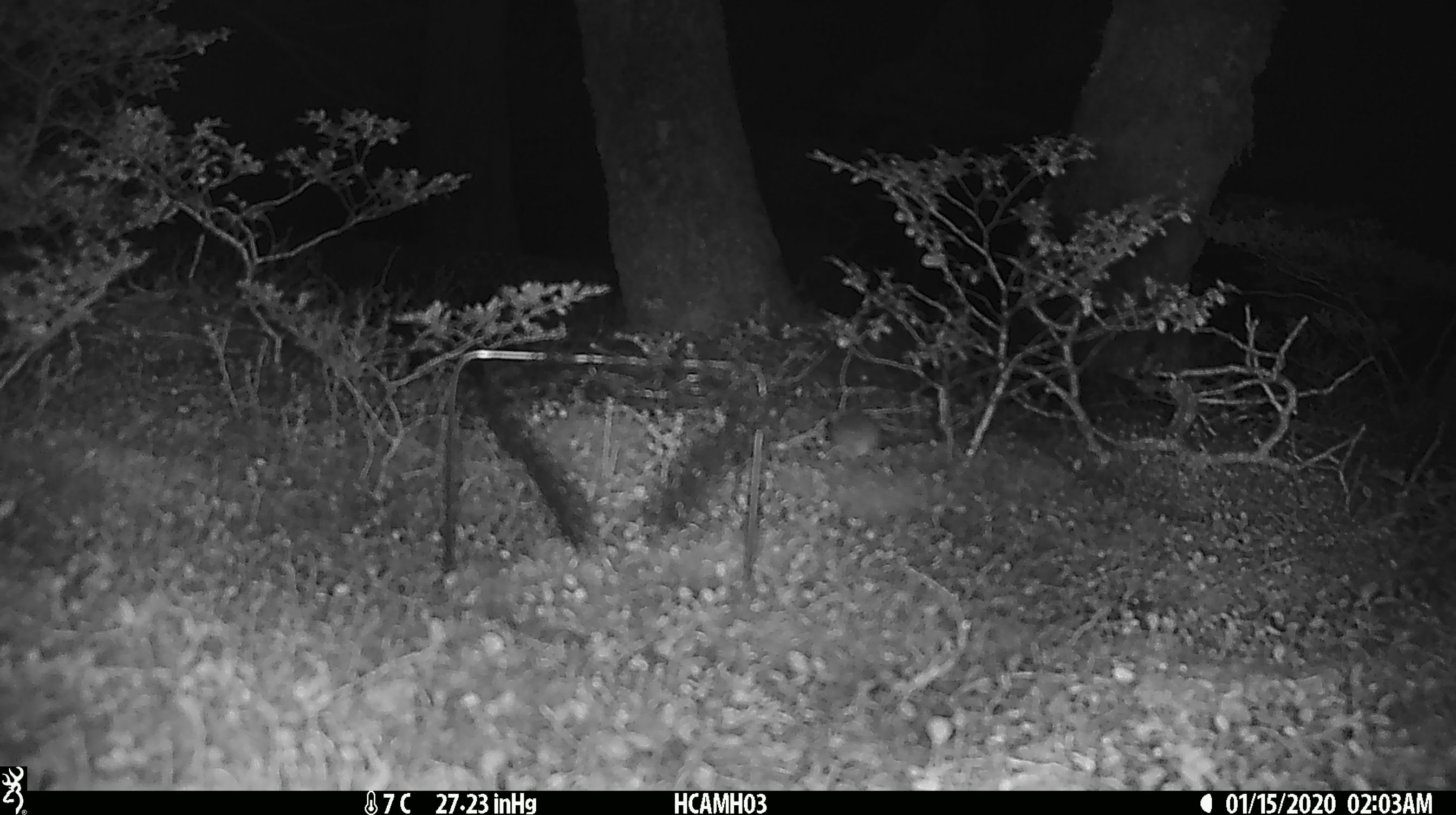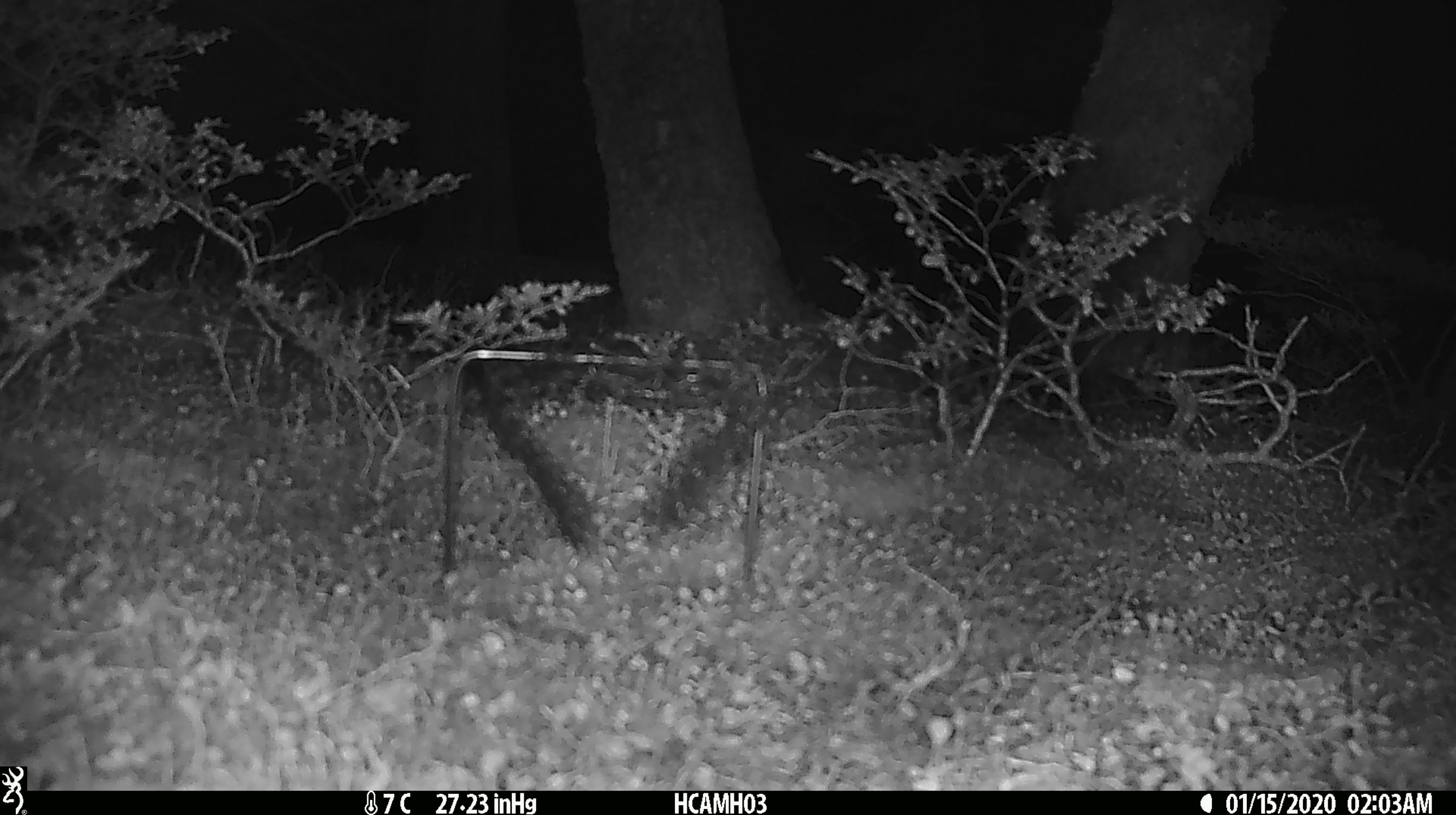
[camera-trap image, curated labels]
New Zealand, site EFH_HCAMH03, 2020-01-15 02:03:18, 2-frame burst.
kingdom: Animalia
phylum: Chordata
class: Mammalia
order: Rodentia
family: Muridae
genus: Mus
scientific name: Mus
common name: mouse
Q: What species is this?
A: Mouse (Mus).